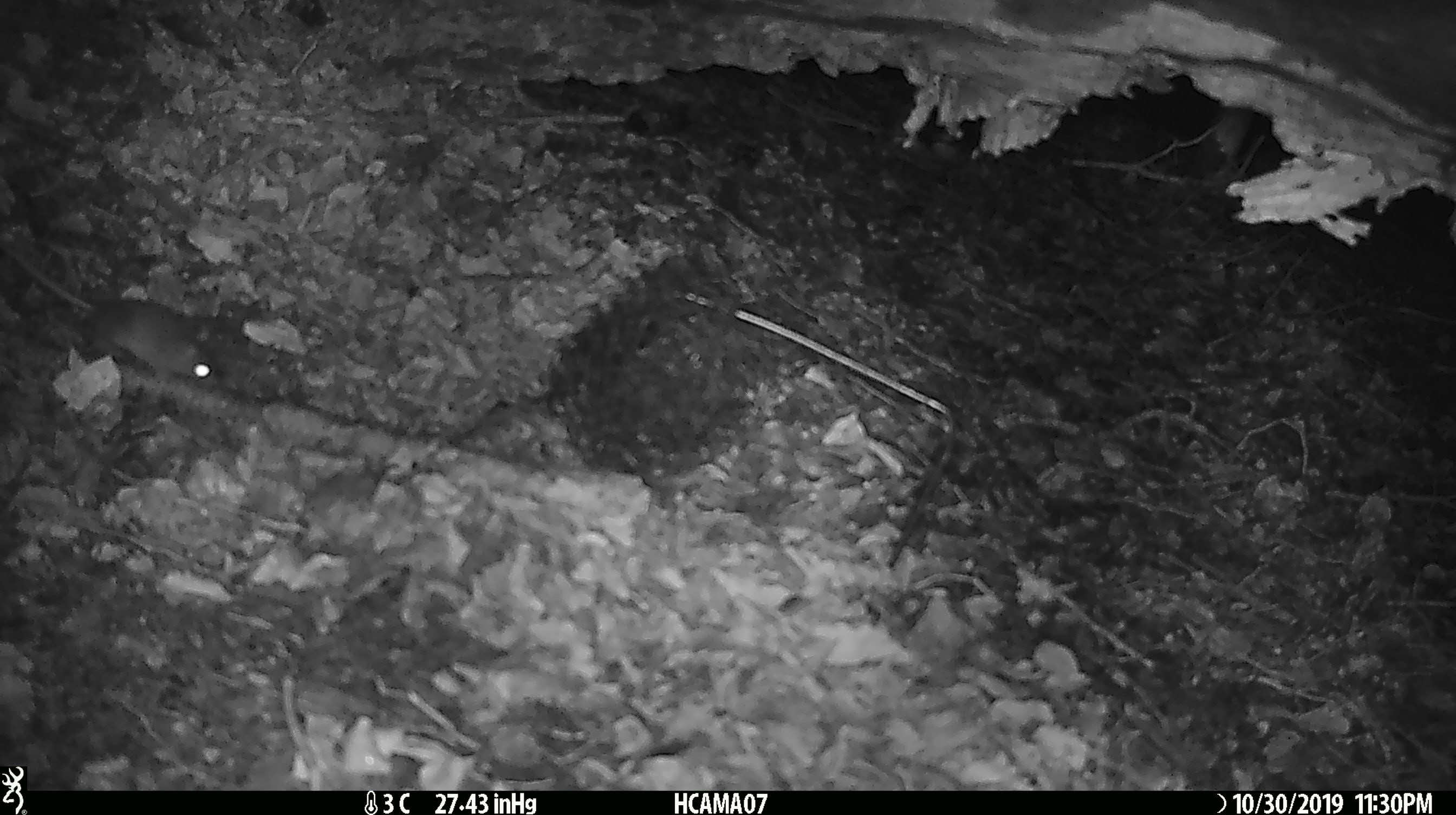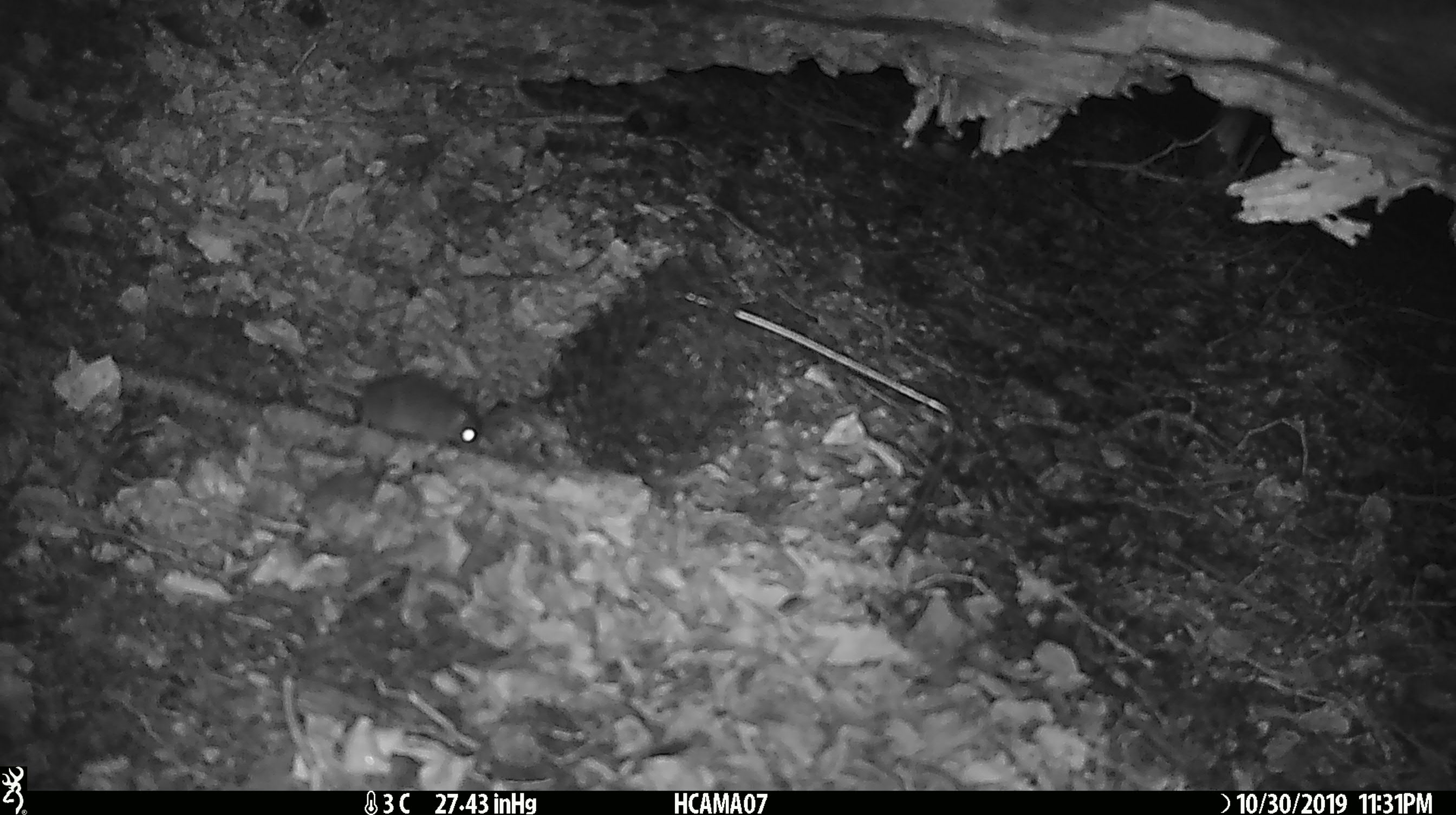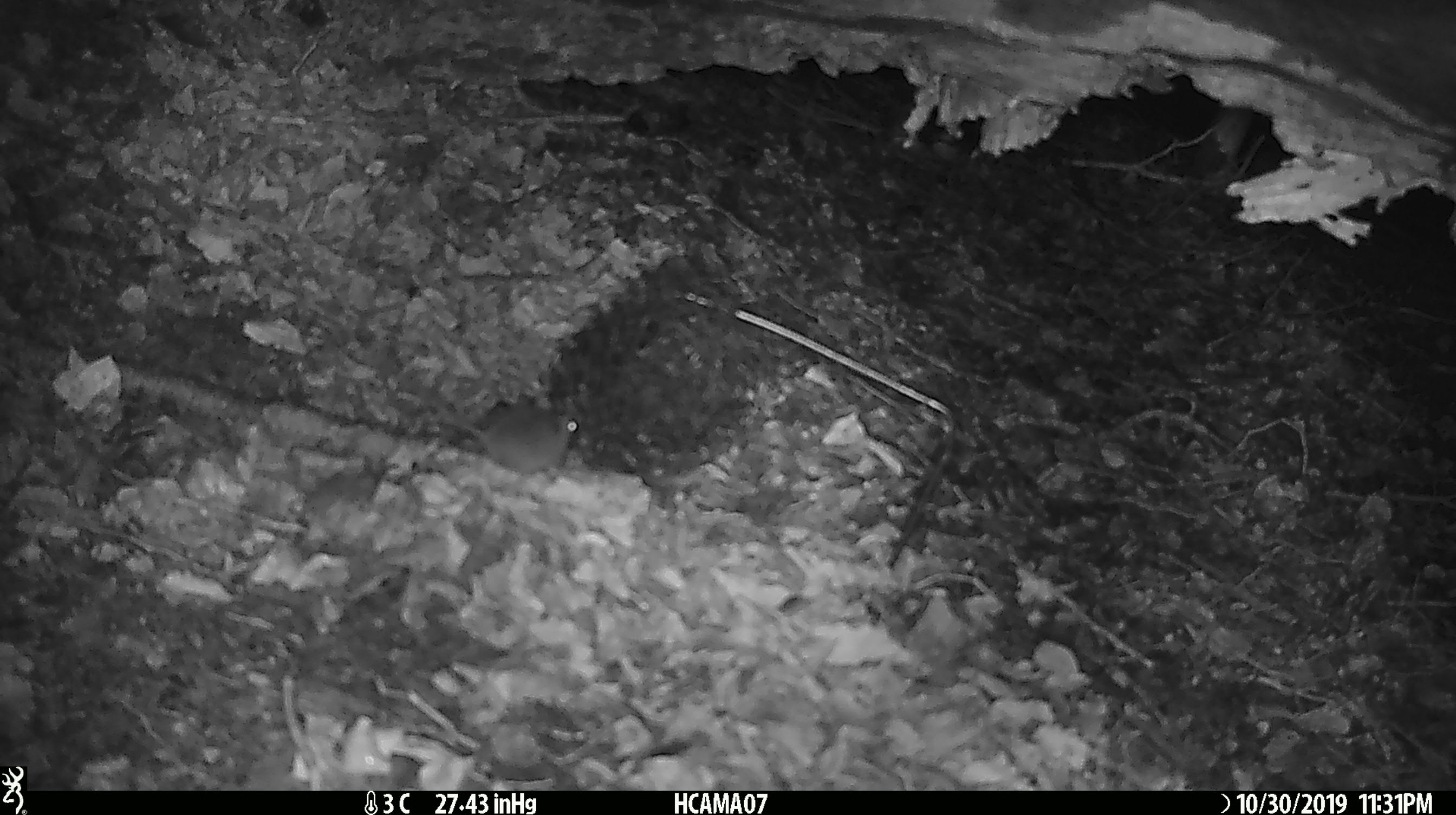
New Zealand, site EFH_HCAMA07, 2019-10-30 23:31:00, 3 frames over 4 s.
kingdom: Animalia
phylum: Chordata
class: Mammalia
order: Rodentia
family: Muridae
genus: Mus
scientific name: Mus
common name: mouse